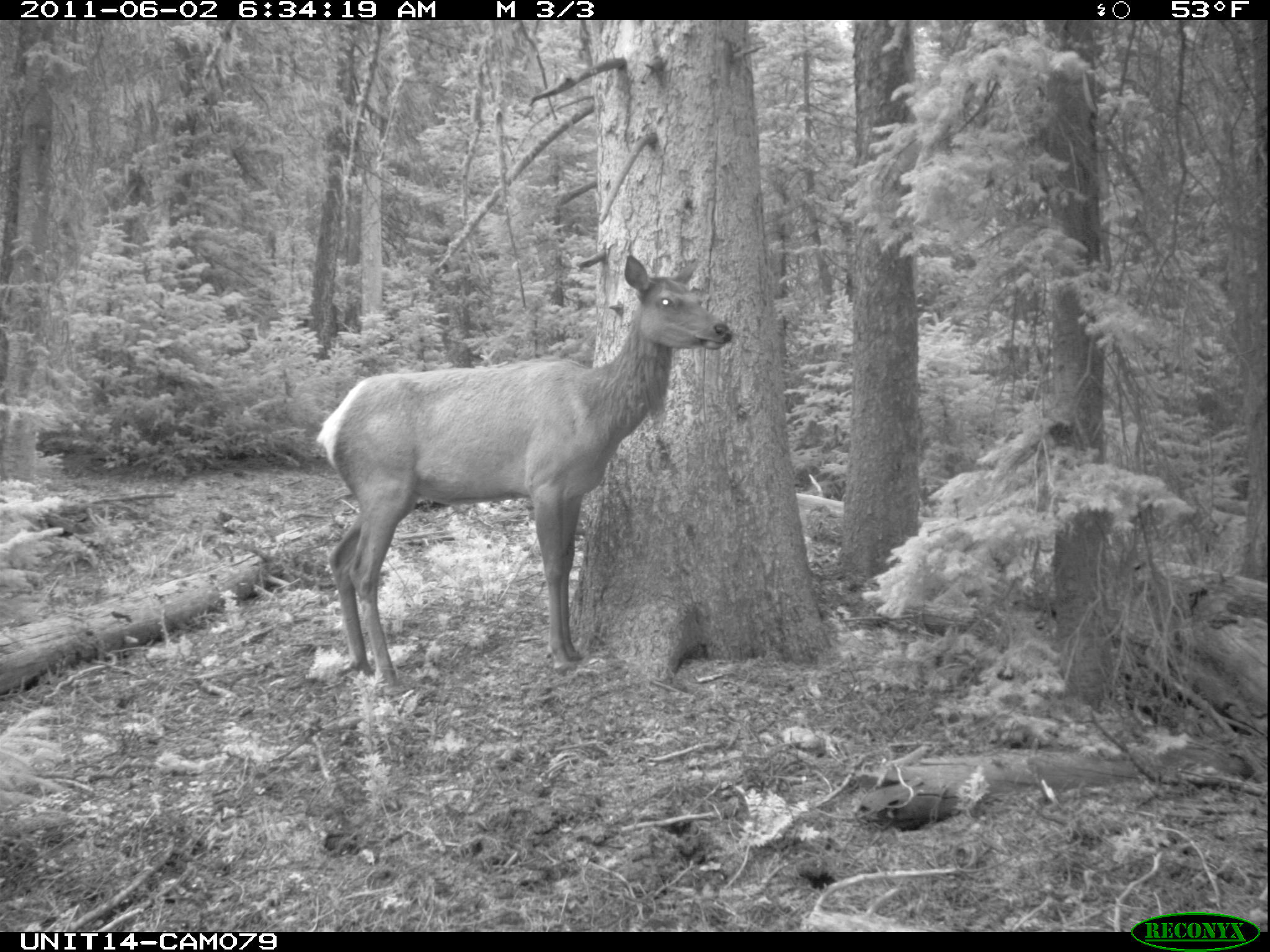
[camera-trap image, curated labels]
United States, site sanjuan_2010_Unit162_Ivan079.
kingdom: Animalia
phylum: Chordata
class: Mammalia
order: Artiodactyla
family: Cervidae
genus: Cervus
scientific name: Cervus elaphus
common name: red deer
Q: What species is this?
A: Cervus elaphus (red deer).